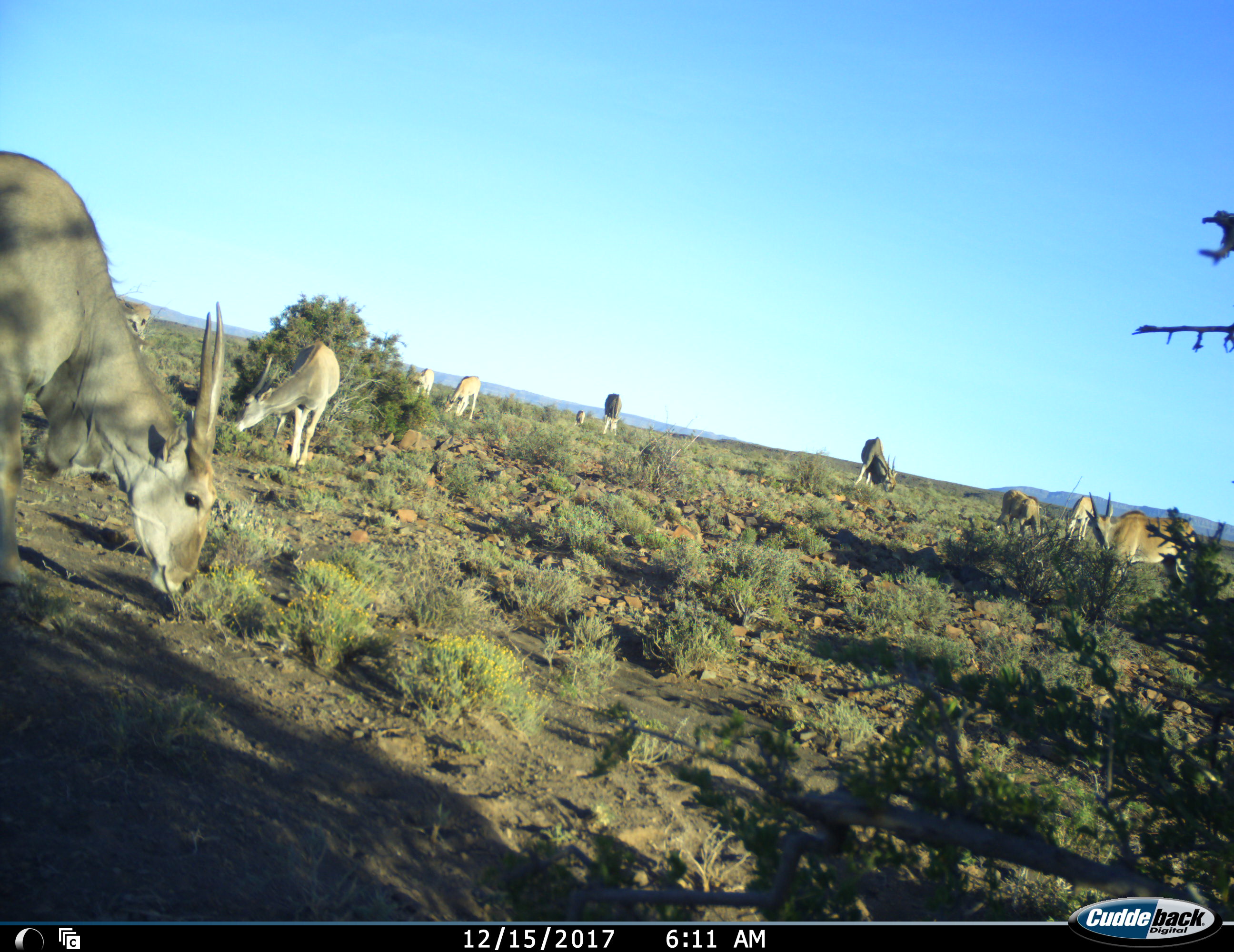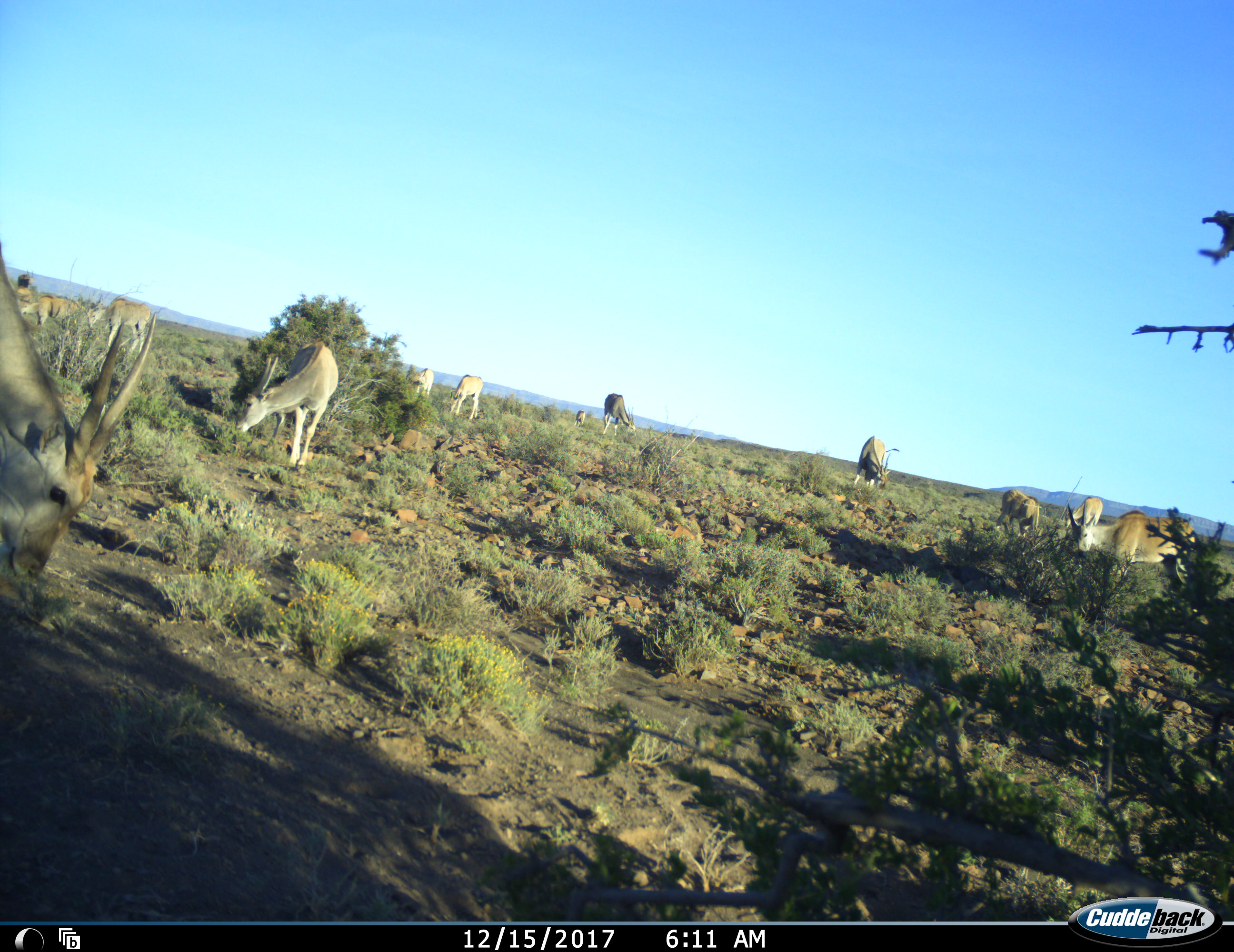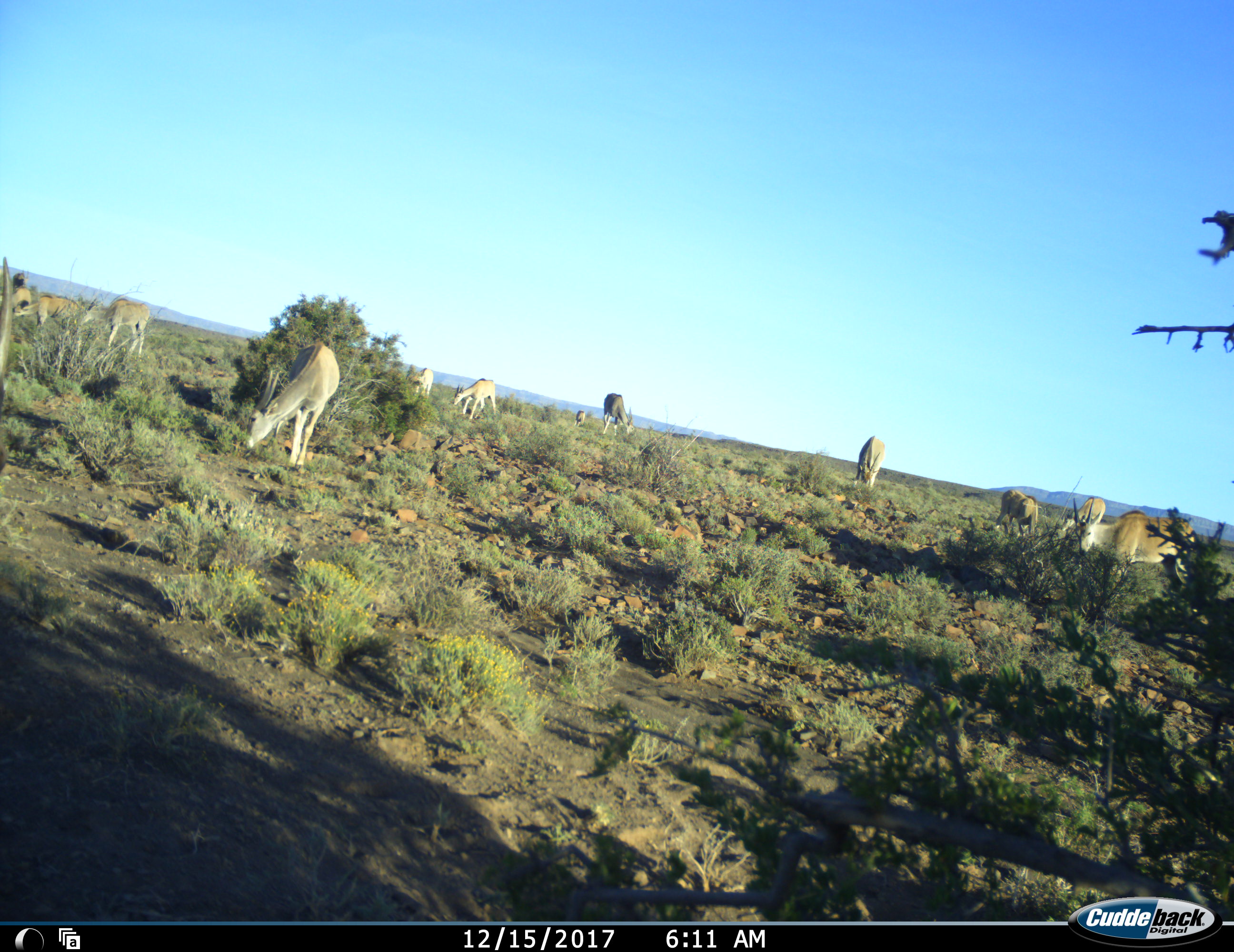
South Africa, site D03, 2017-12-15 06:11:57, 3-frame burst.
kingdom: Animalia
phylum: Chordata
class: Mammalia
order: Artiodactyla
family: Bovidae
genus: Tragelaphus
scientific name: Tragelaphus oryx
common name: eland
Eland (Tragelaphus oryx), count 11-50. Behavior (volunteer vote fractions): standing 40%, resting 0%, moving 10%, interacting 0%. Young present (vote fraction): 0%. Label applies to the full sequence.